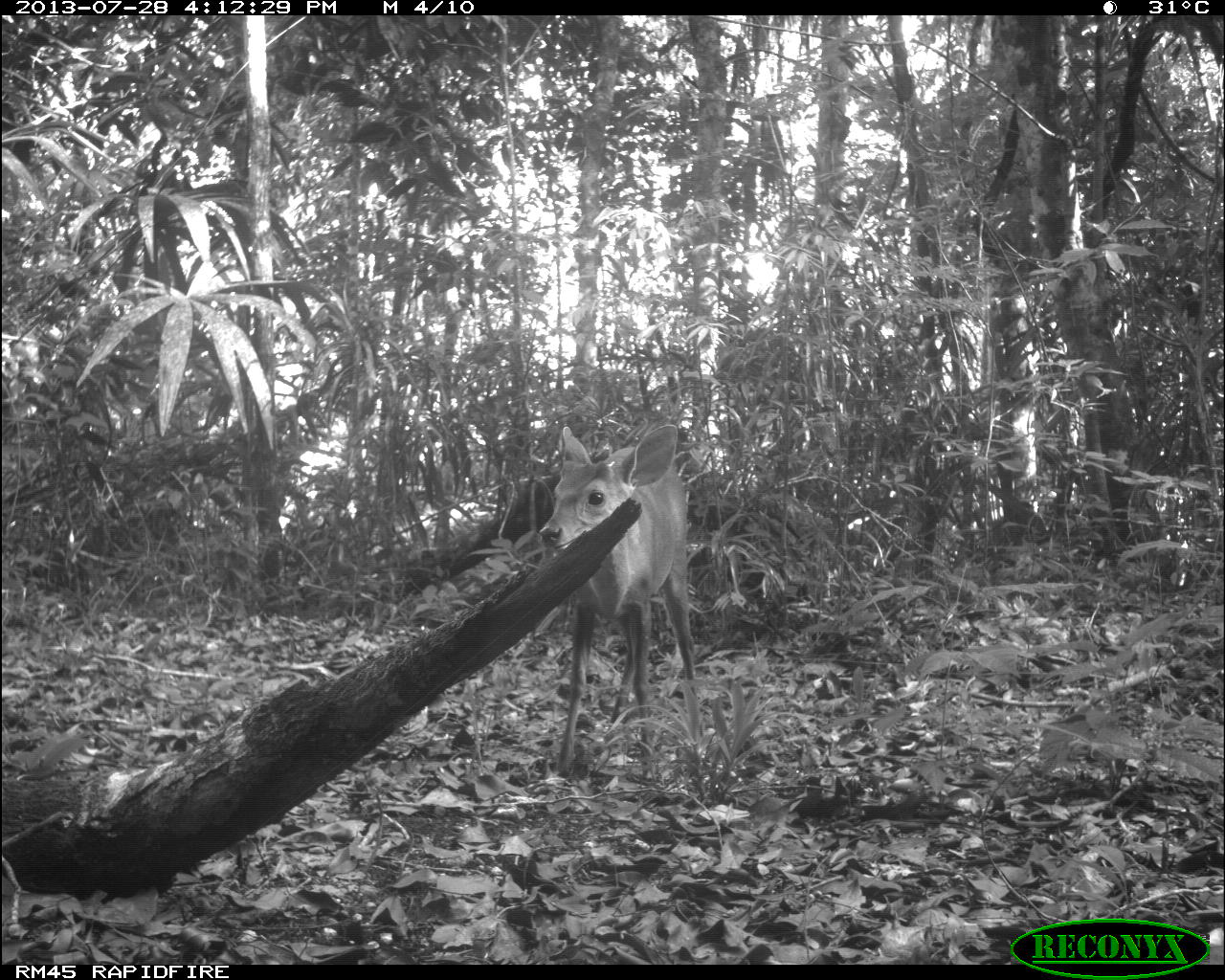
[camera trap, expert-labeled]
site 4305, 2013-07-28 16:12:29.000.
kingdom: Animalia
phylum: Chordata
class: Mammalia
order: Artiodactyla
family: Cervidae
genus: Mazama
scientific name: Mazama temama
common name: central american red brocket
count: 1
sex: male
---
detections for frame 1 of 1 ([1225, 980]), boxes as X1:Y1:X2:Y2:
mazama temama: 533:419:700:780